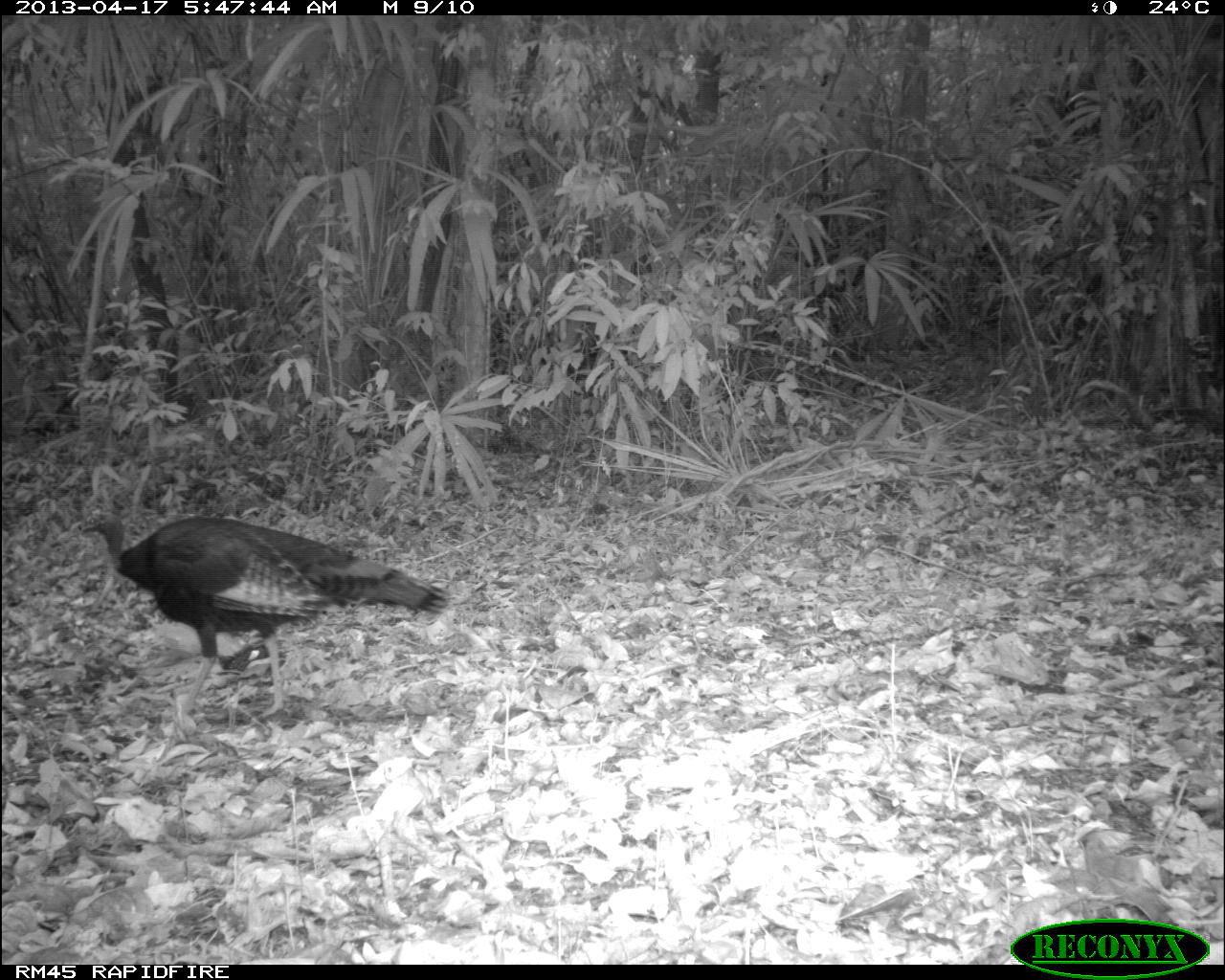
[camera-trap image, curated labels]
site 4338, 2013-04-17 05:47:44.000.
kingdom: Animalia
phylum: Chordata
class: Aves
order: Galliformes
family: Phasianidae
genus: Meleagris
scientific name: Meleagris ocellata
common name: ocellated turkey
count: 1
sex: female